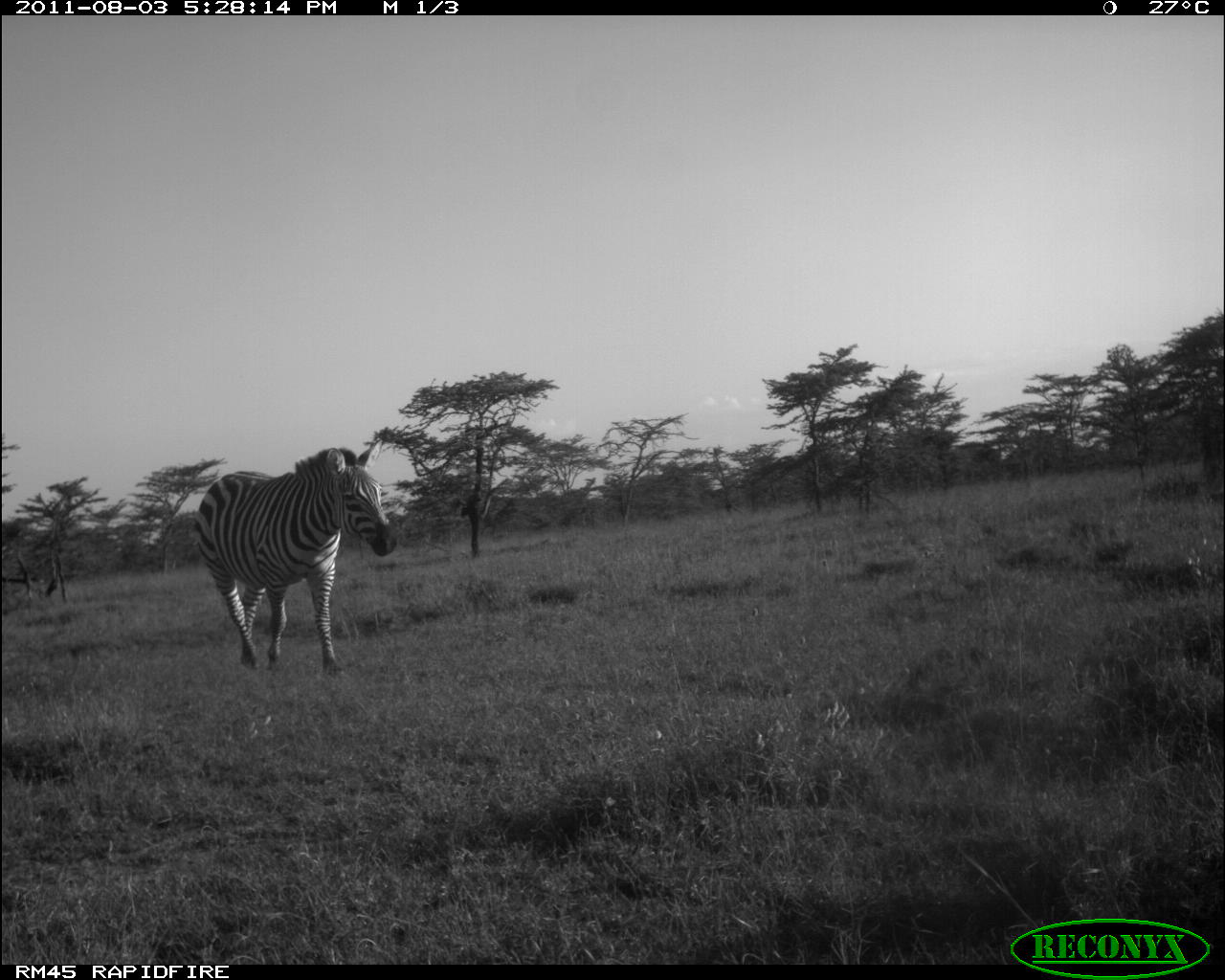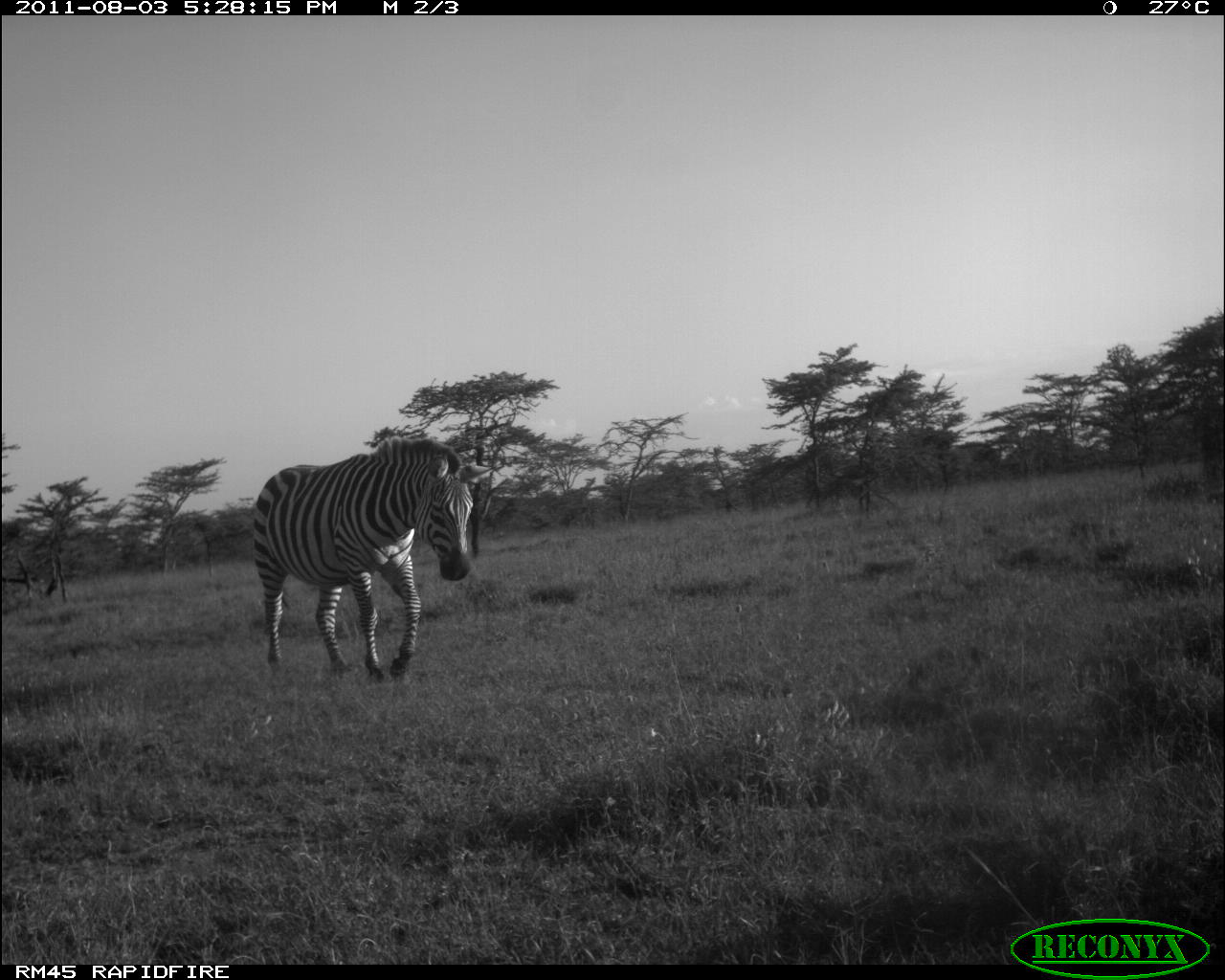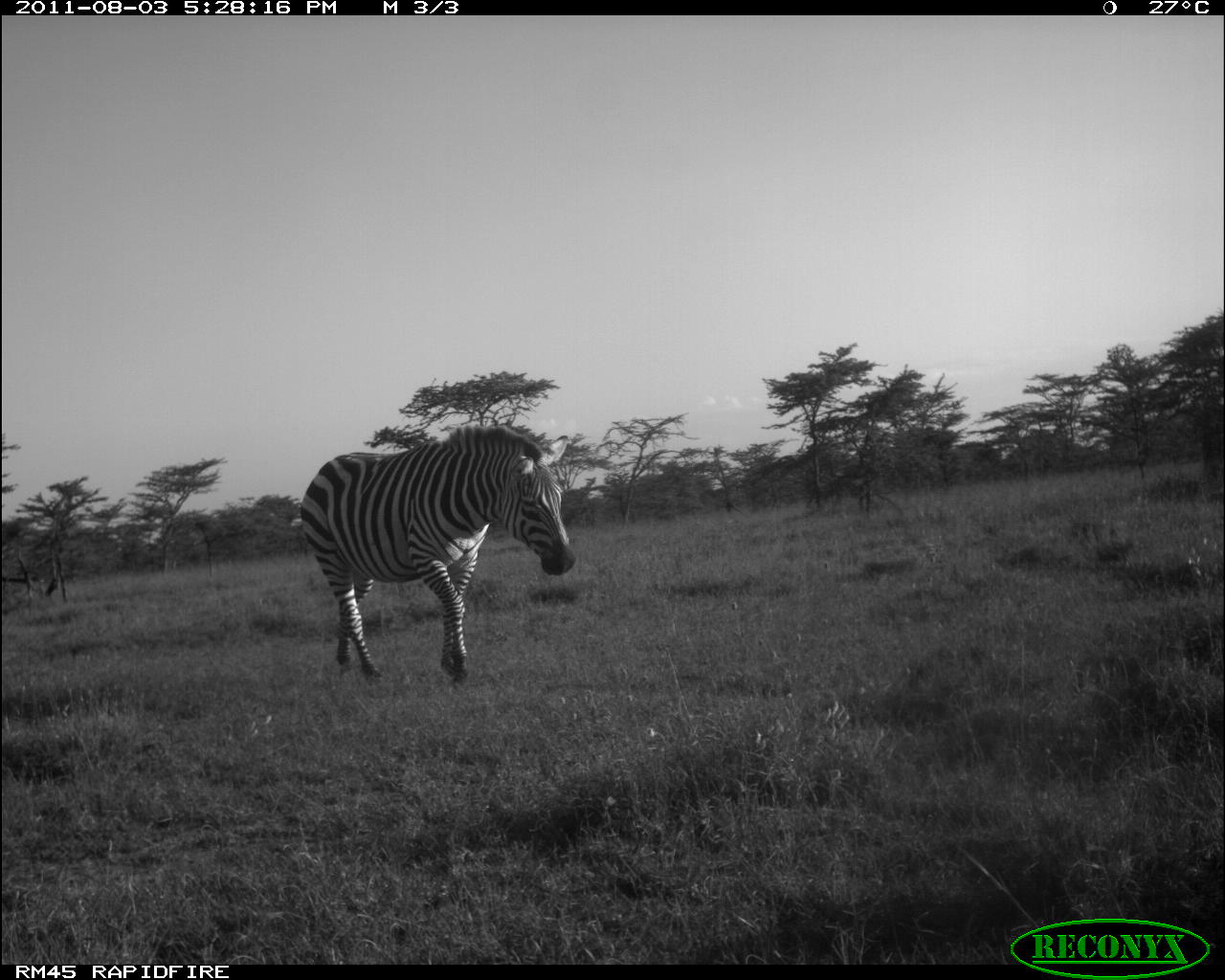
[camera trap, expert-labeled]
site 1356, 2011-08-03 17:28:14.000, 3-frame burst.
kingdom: Animalia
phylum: Chordata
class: Mammalia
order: Perissodactyla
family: Equidae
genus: Equus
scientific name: Equus quagga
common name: plains zebra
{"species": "Equus quagga (plains zebra)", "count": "1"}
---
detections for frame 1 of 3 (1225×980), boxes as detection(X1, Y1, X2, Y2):
equus quagga: detection(187, 437, 399, 679)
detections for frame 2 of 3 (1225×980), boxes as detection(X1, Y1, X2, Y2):
equus quagga: detection(248, 432, 498, 684)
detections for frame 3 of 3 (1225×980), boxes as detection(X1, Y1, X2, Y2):
equus quagga: detection(295, 418, 579, 684)